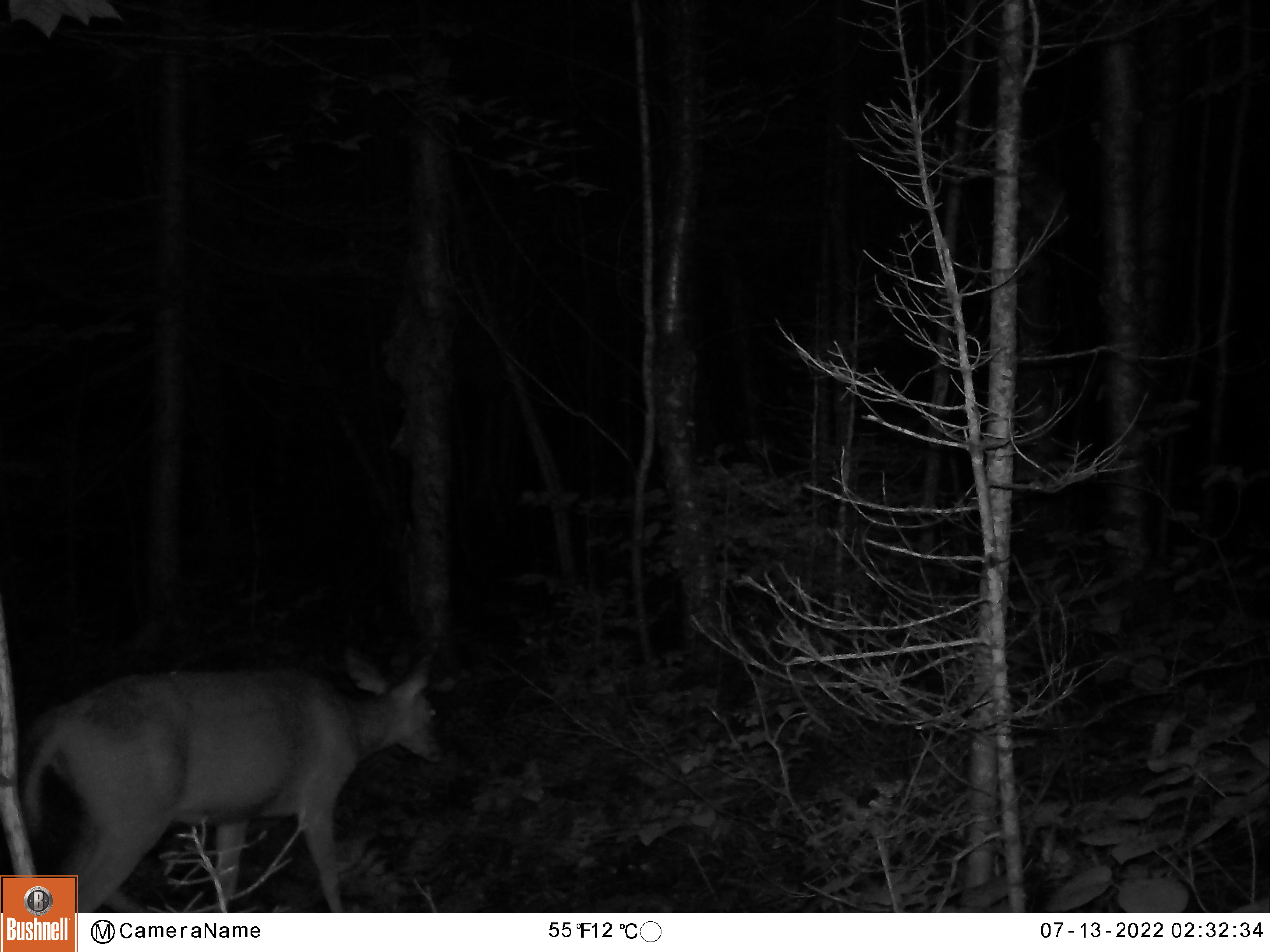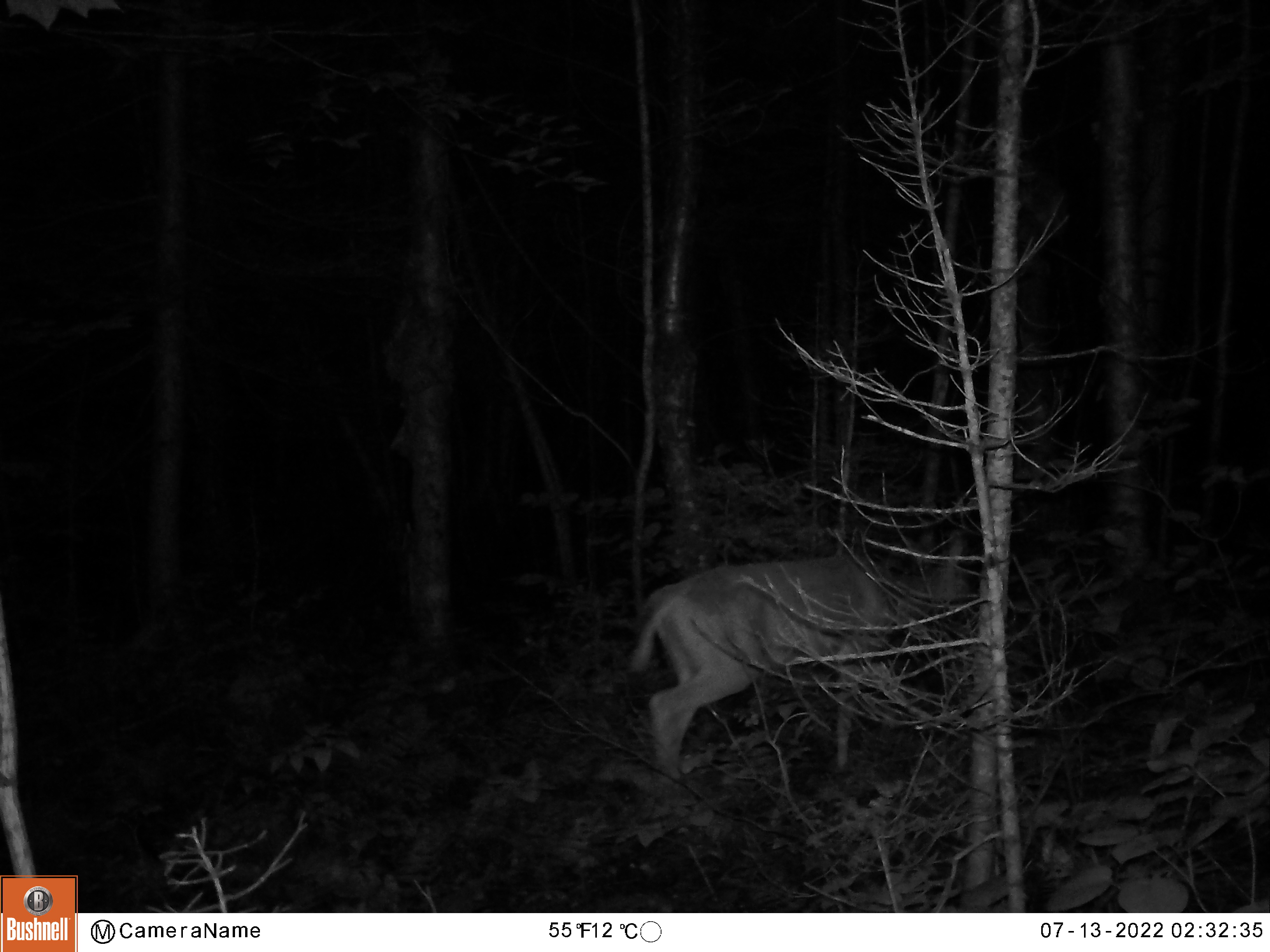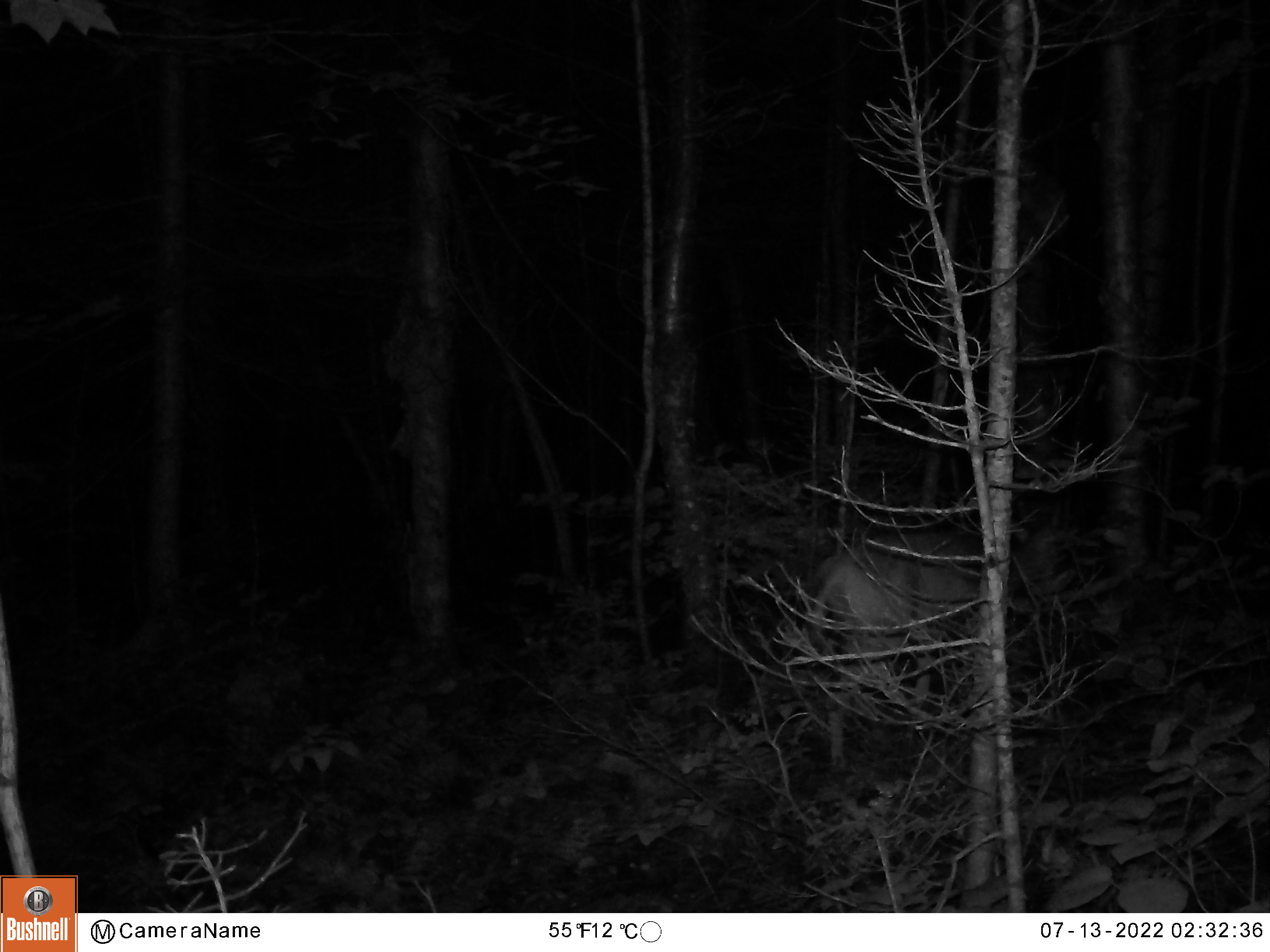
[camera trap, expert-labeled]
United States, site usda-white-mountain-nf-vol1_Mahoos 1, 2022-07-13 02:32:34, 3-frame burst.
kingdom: Animalia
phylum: Chordata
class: Mammalia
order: Artiodactyla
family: Cervidae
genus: Odocoileus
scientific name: Odocoileus virginianus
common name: white-tailed deer